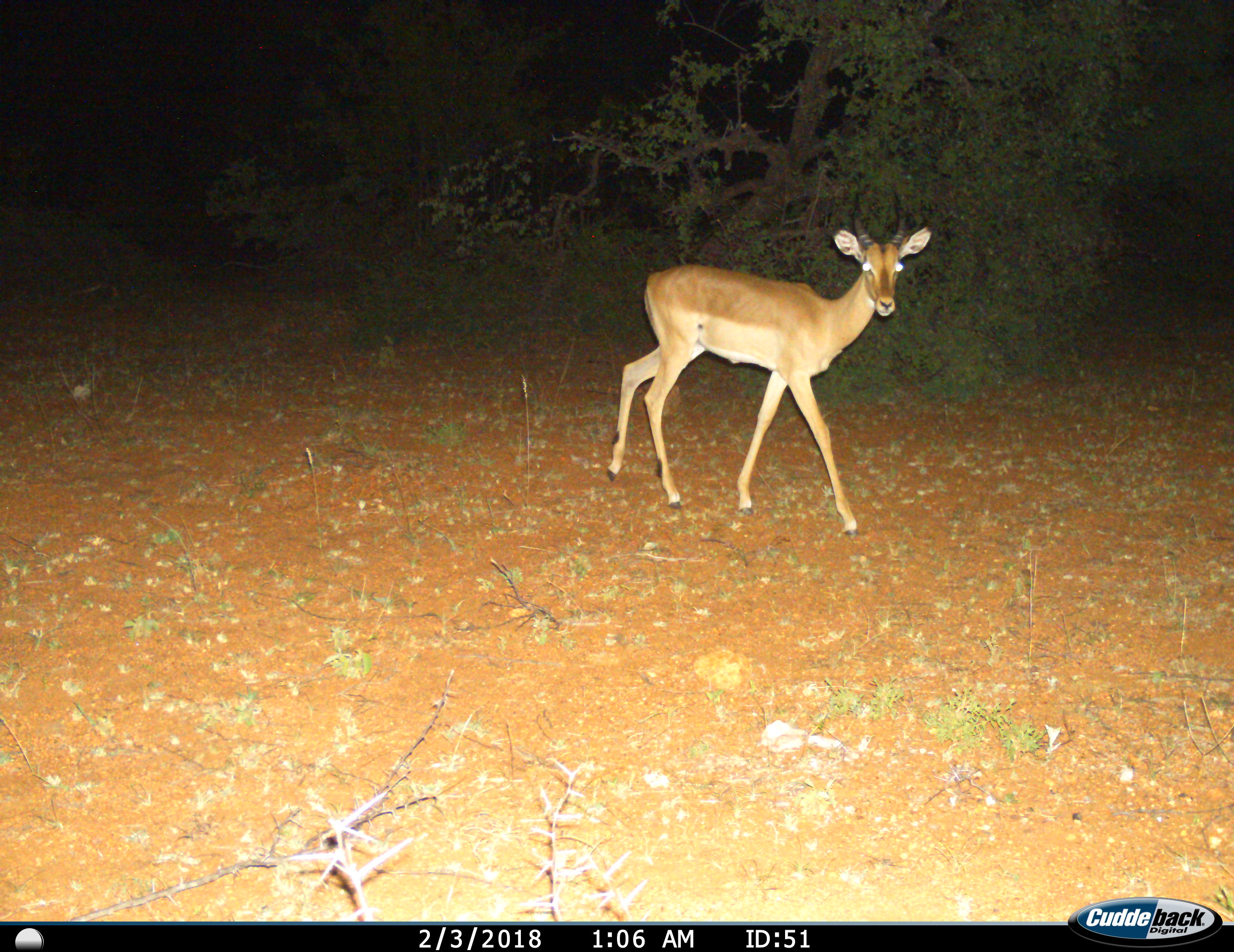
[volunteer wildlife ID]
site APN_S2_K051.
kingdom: Animalia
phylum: Chordata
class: Mammalia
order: Artiodactyla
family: Bovidae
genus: Aepyceros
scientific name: Aepyceros melampus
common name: impala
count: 1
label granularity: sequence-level